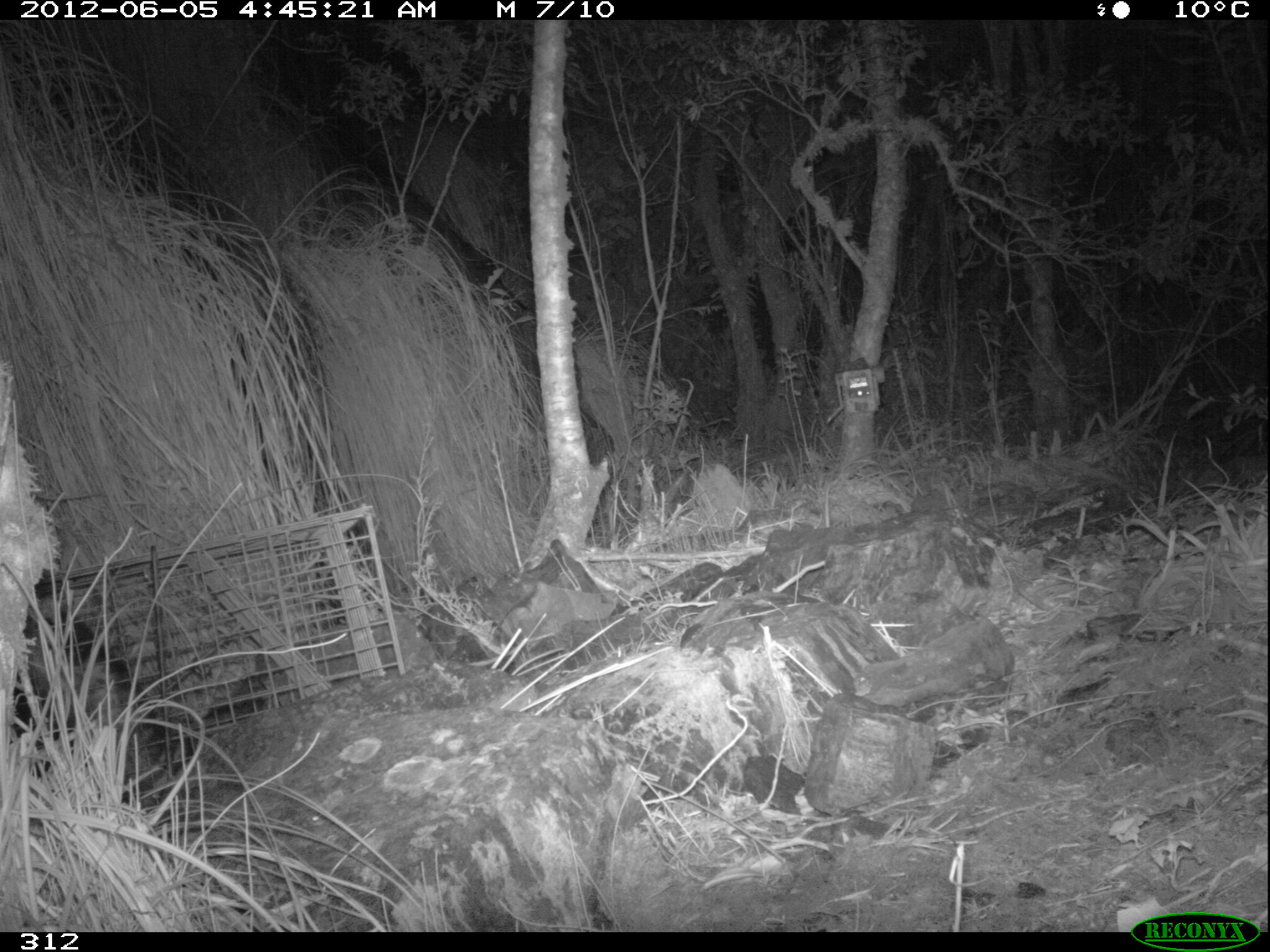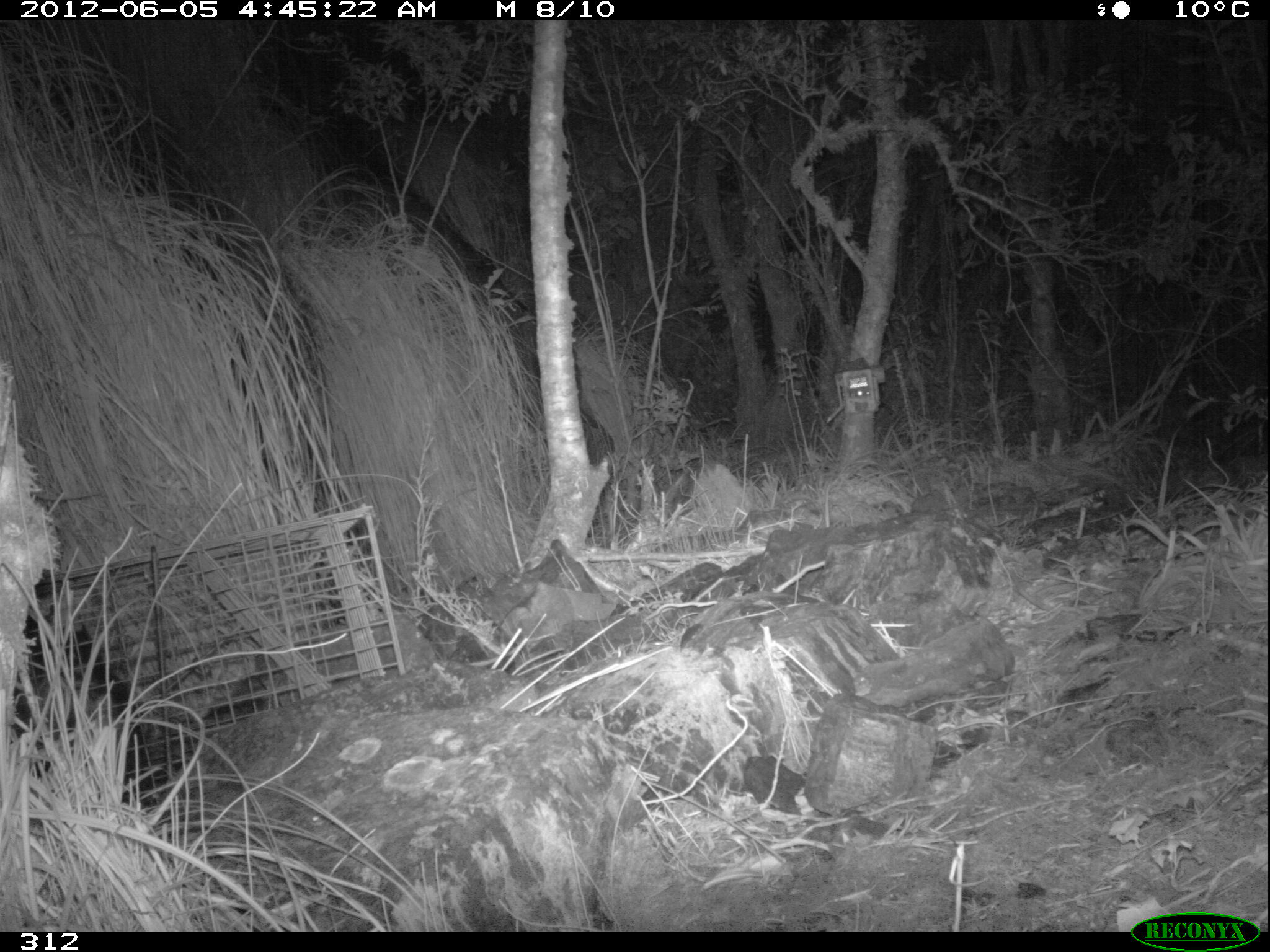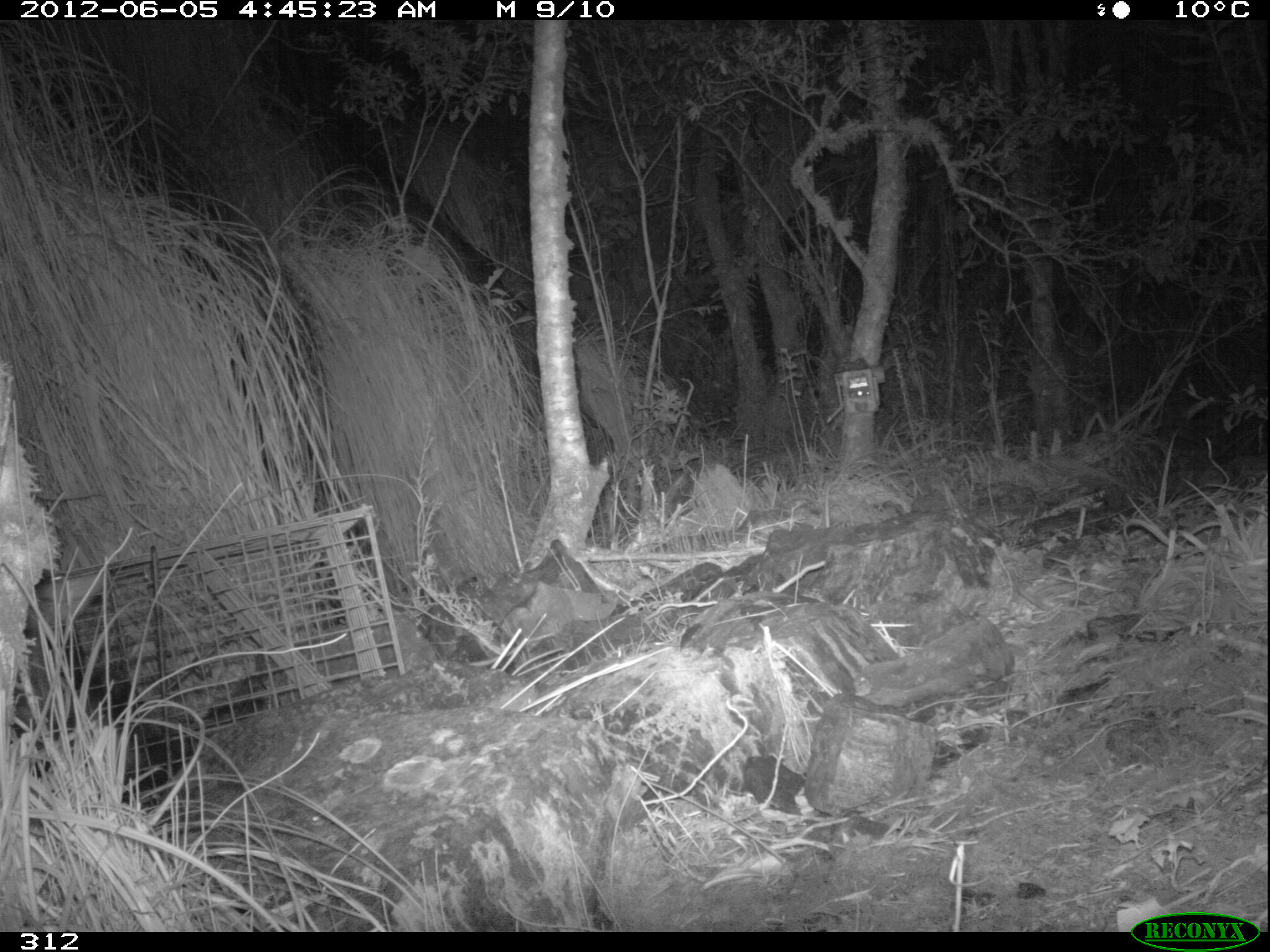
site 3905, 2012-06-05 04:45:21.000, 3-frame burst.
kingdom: Animalia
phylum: Chordata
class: Mammalia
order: Didelphimorphia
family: Didelphidae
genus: Didelphis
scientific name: Didelphis pernigra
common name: andean white-eared opossum